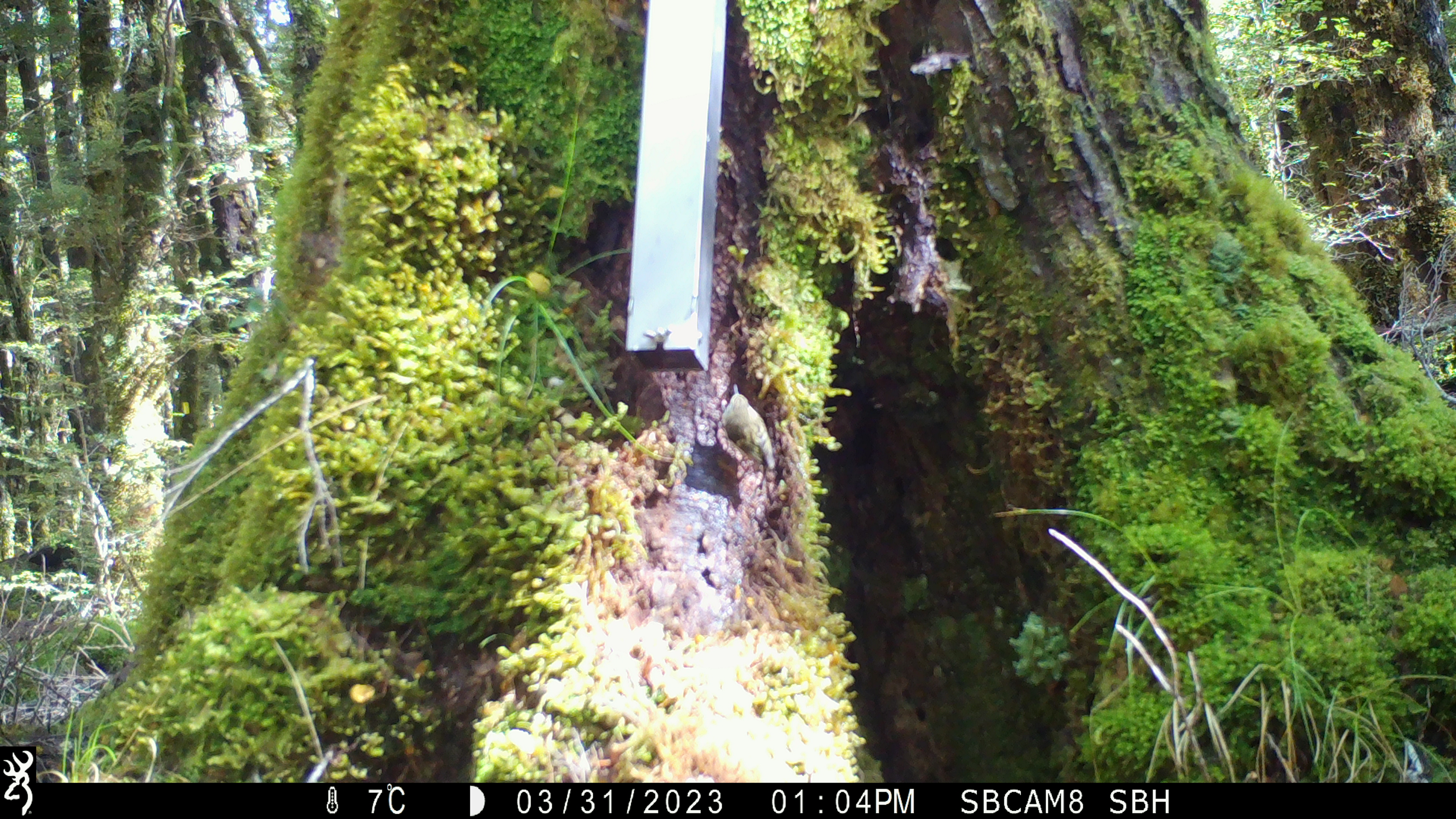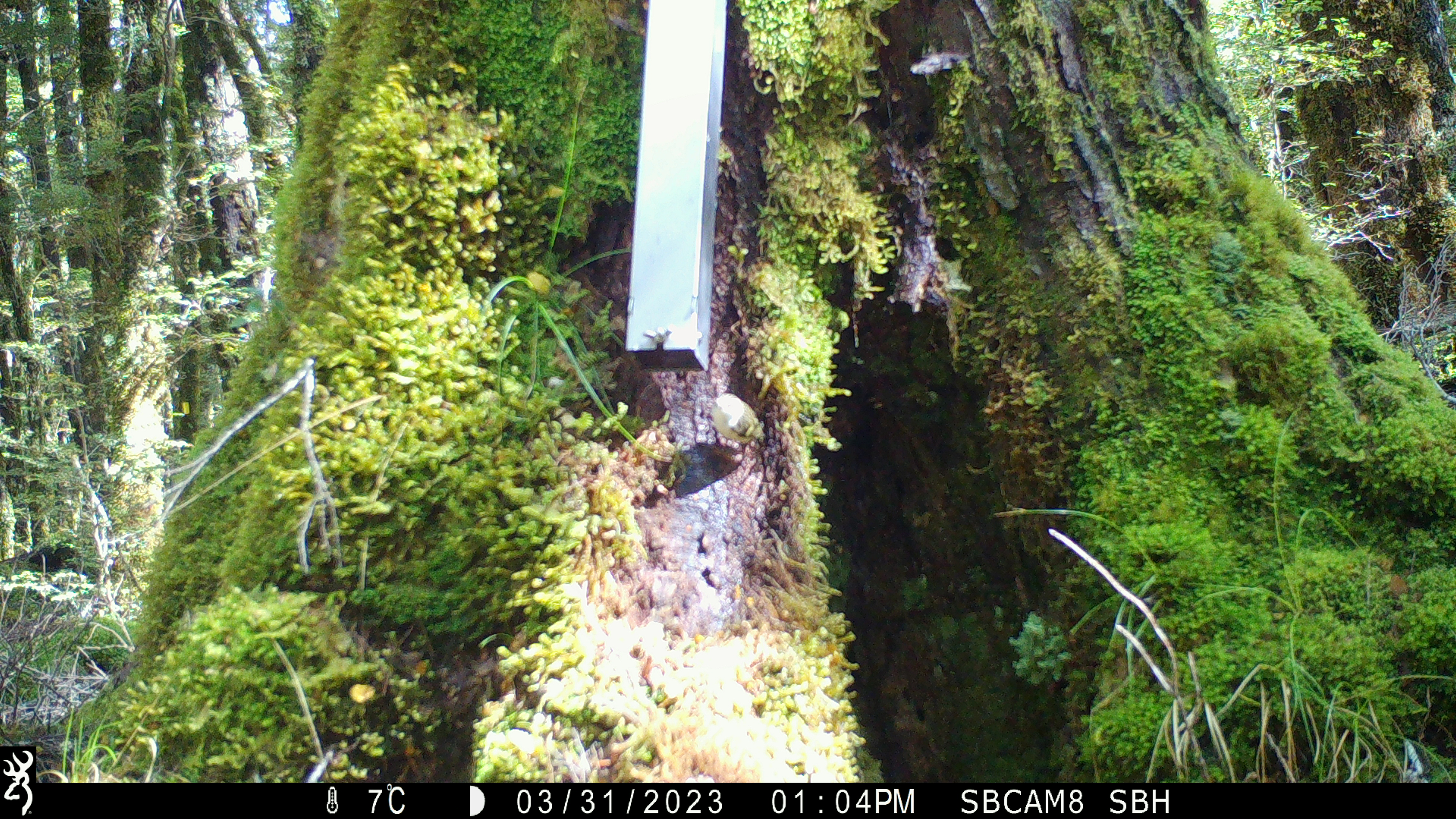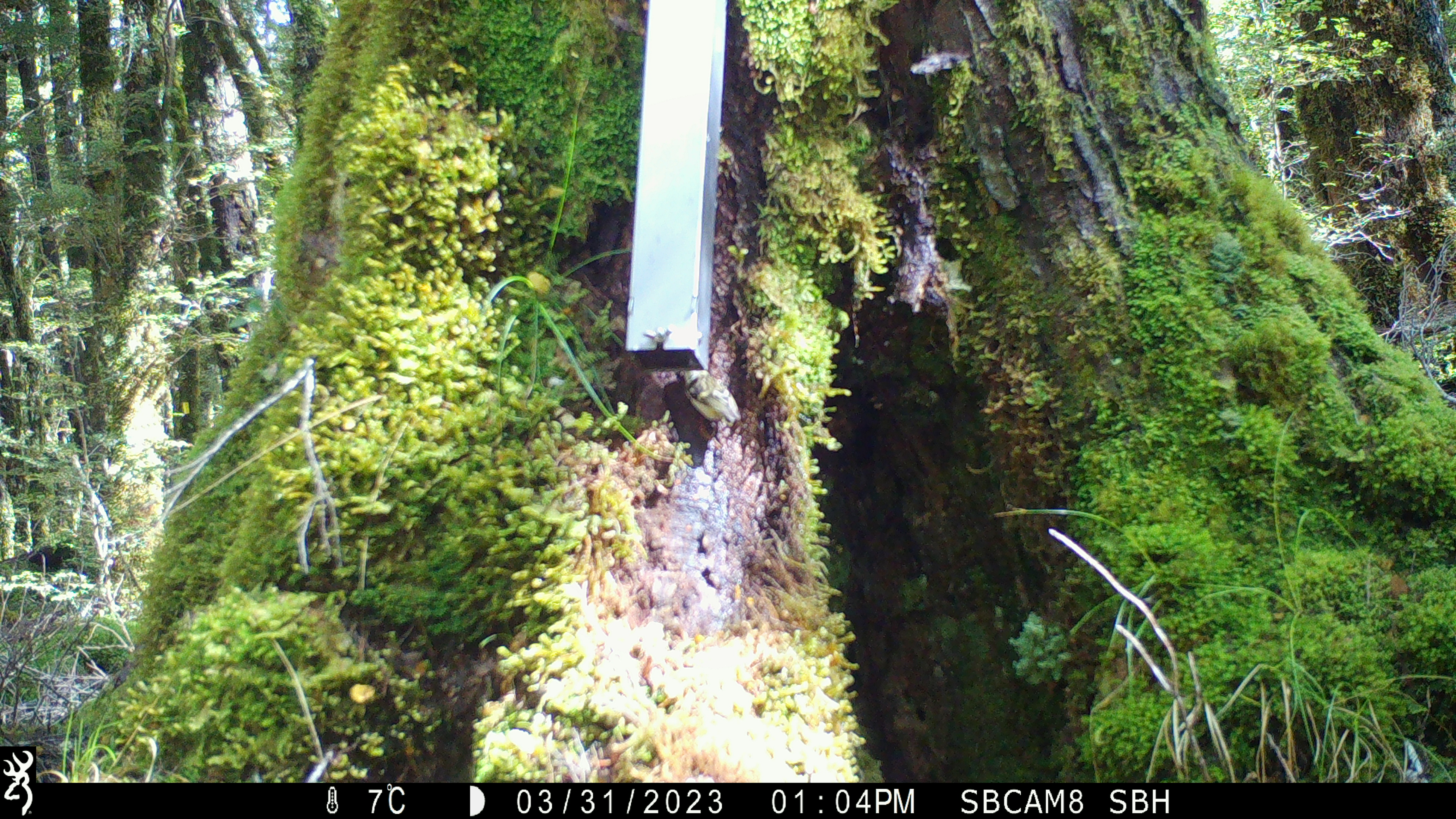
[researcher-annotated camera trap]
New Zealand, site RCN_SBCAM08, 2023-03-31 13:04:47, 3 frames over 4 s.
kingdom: Animalia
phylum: Chordata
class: Aves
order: Passeriformes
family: Acanthisittidae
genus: Acanthisitta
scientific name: Acanthisitta chloris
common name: rifleman